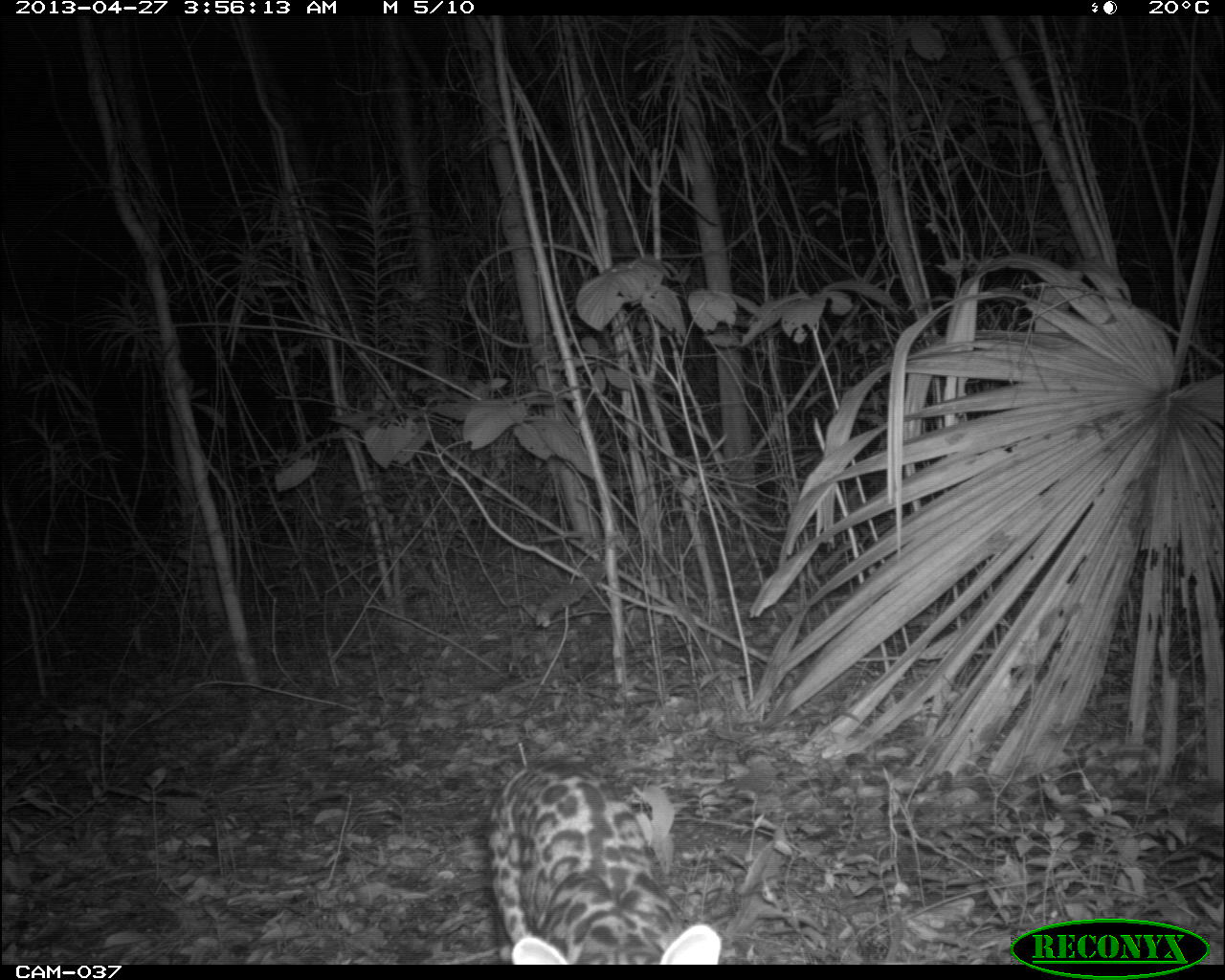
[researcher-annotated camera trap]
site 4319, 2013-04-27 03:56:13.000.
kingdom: Animalia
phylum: Chordata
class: Mammalia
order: Carnivora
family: Felidae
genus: Leopardus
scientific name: Leopardus pardalis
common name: ocelot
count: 1